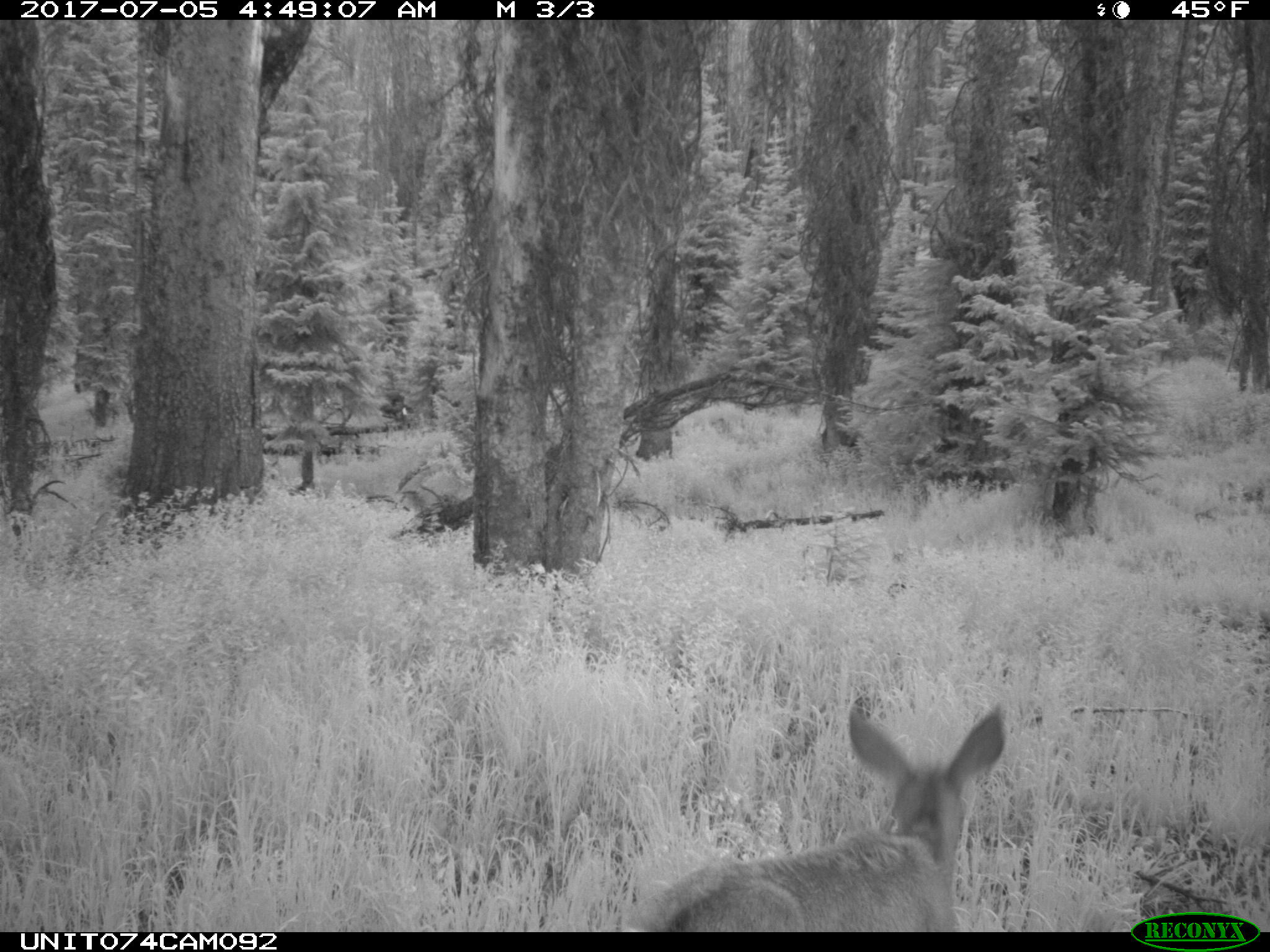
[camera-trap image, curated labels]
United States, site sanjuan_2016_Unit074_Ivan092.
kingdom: Animalia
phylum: Chordata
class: Mammalia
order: Artiodactyla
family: Cervidae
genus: Odocoileus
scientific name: Odocoileus hemionus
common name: mule deer